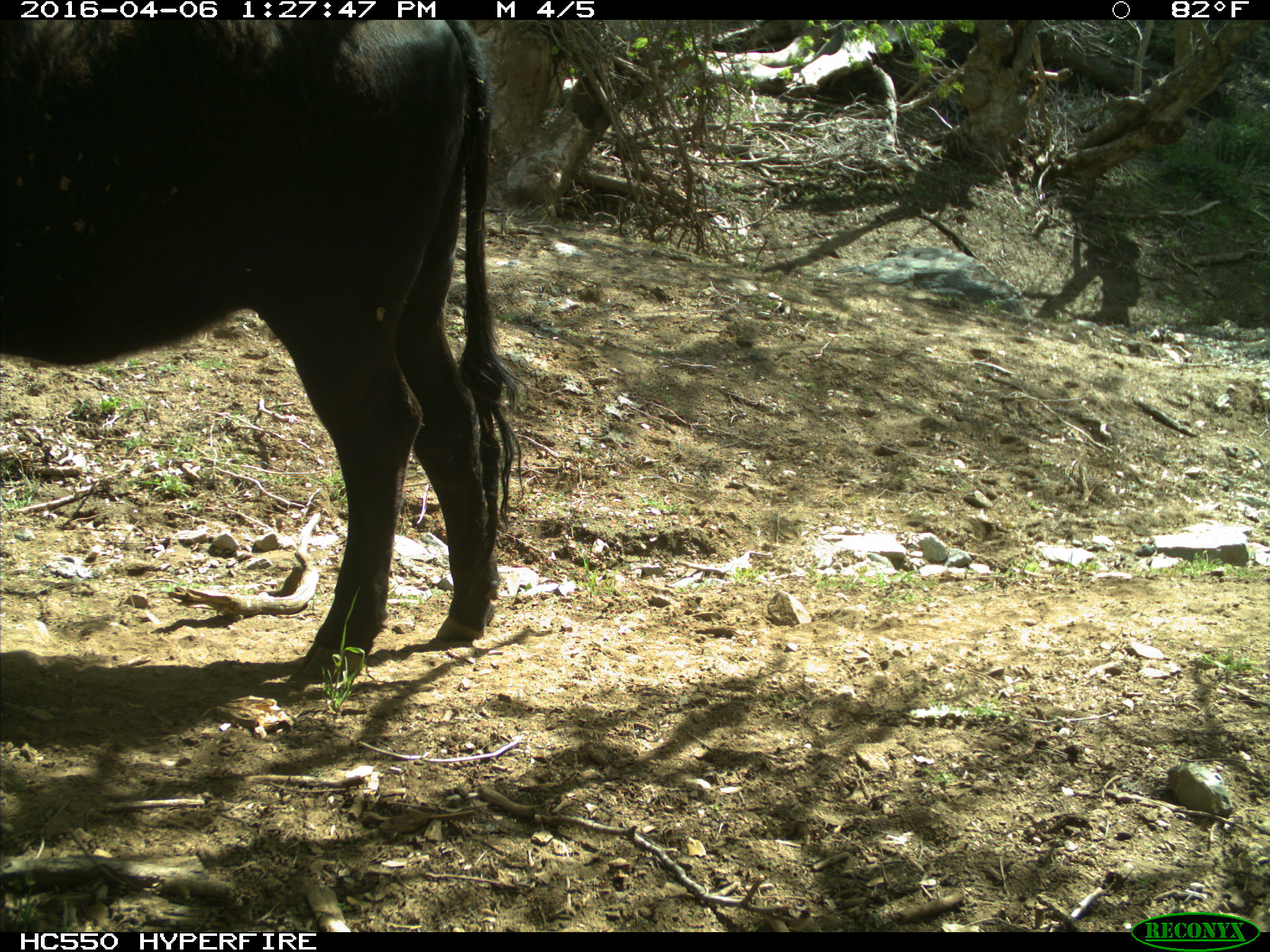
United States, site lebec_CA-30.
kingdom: Animalia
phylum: Chordata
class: Mammalia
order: Artiodactyla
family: Bovidae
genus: Bos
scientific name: Bos taurus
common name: domestic cow